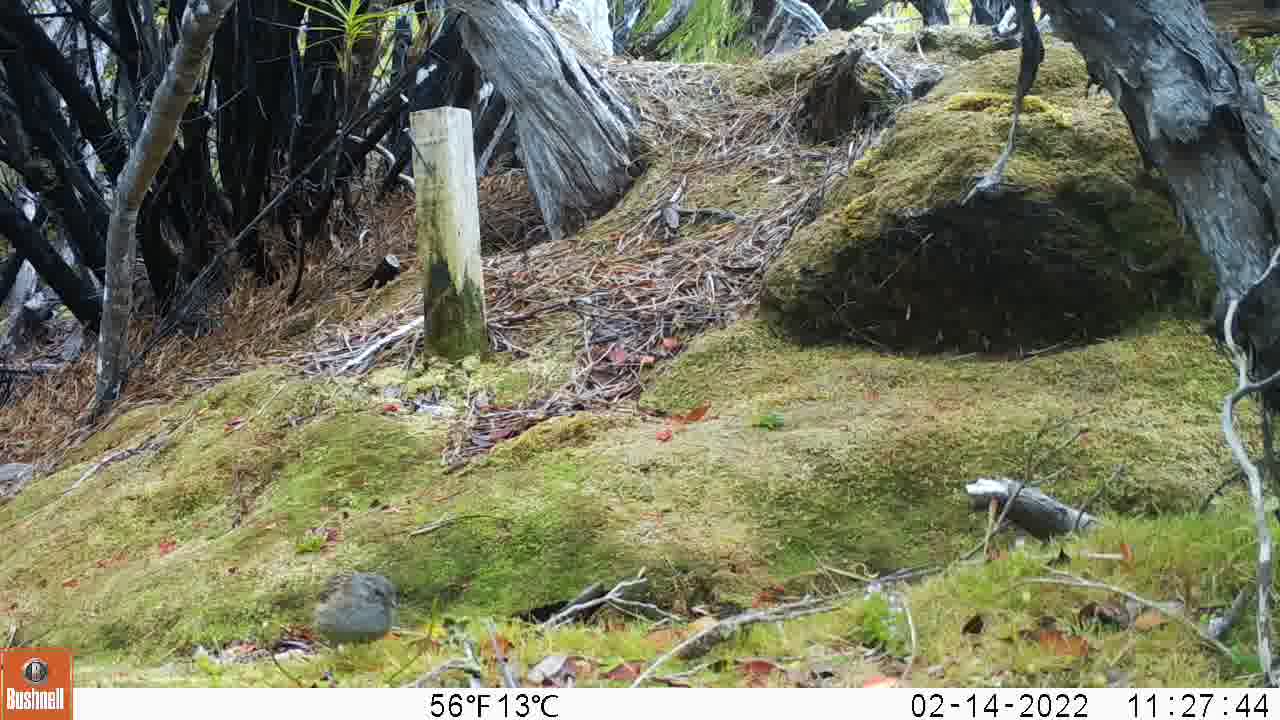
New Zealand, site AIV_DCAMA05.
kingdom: Animalia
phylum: Chordata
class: Aves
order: Passeriformes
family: Prunellidae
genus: Prunella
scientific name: Prunella modularis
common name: dunnock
Dunnock (Prunella modularis).